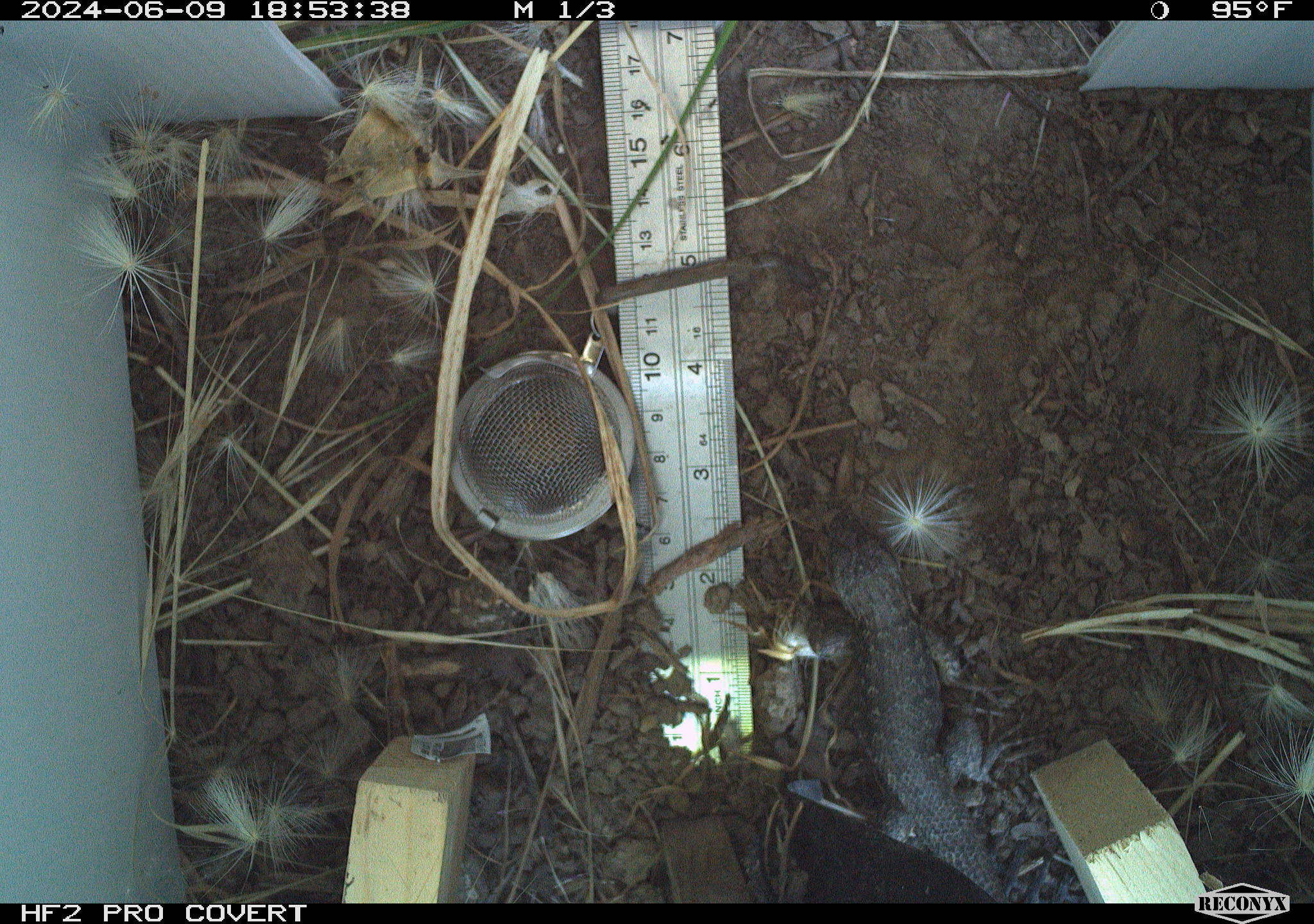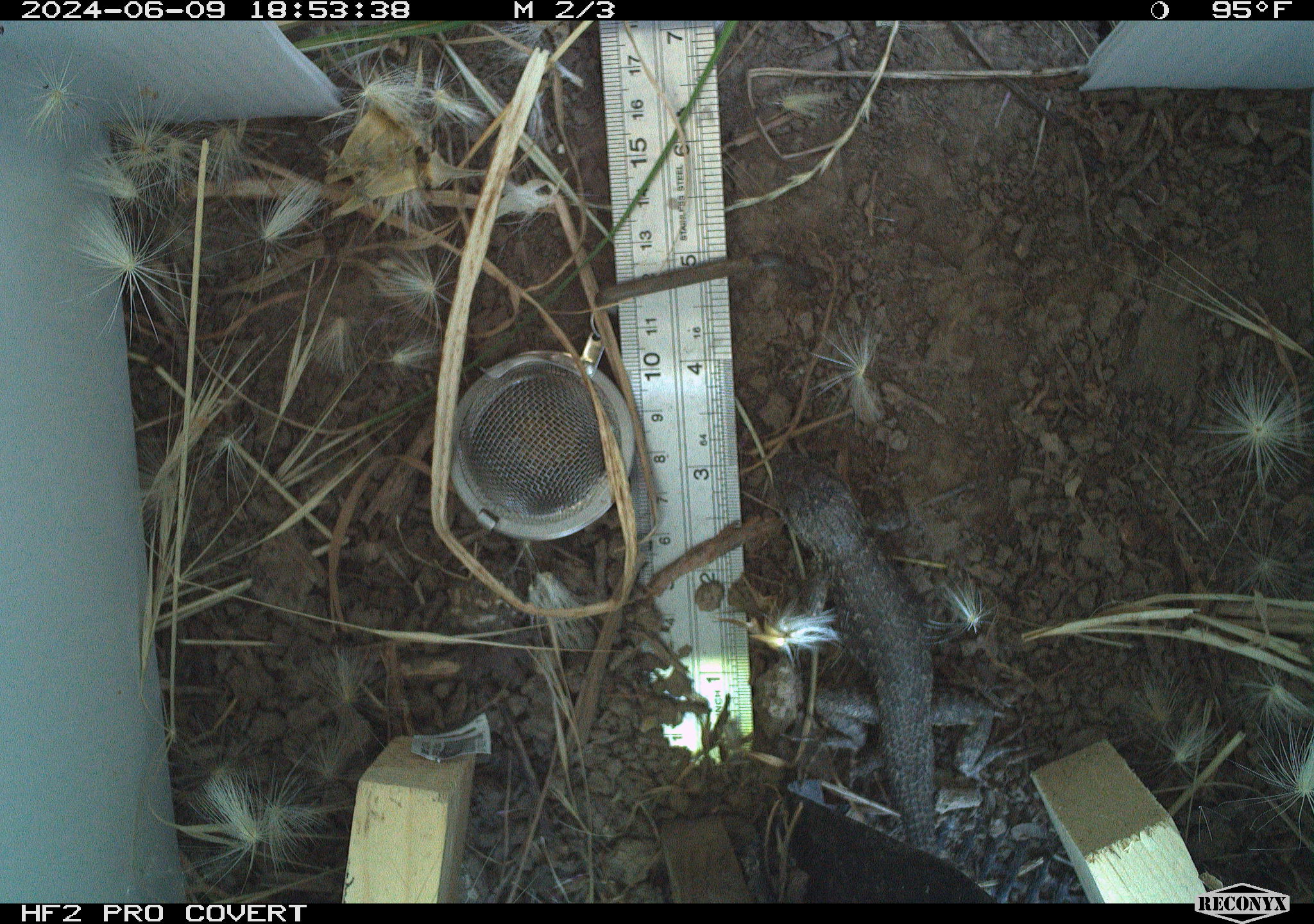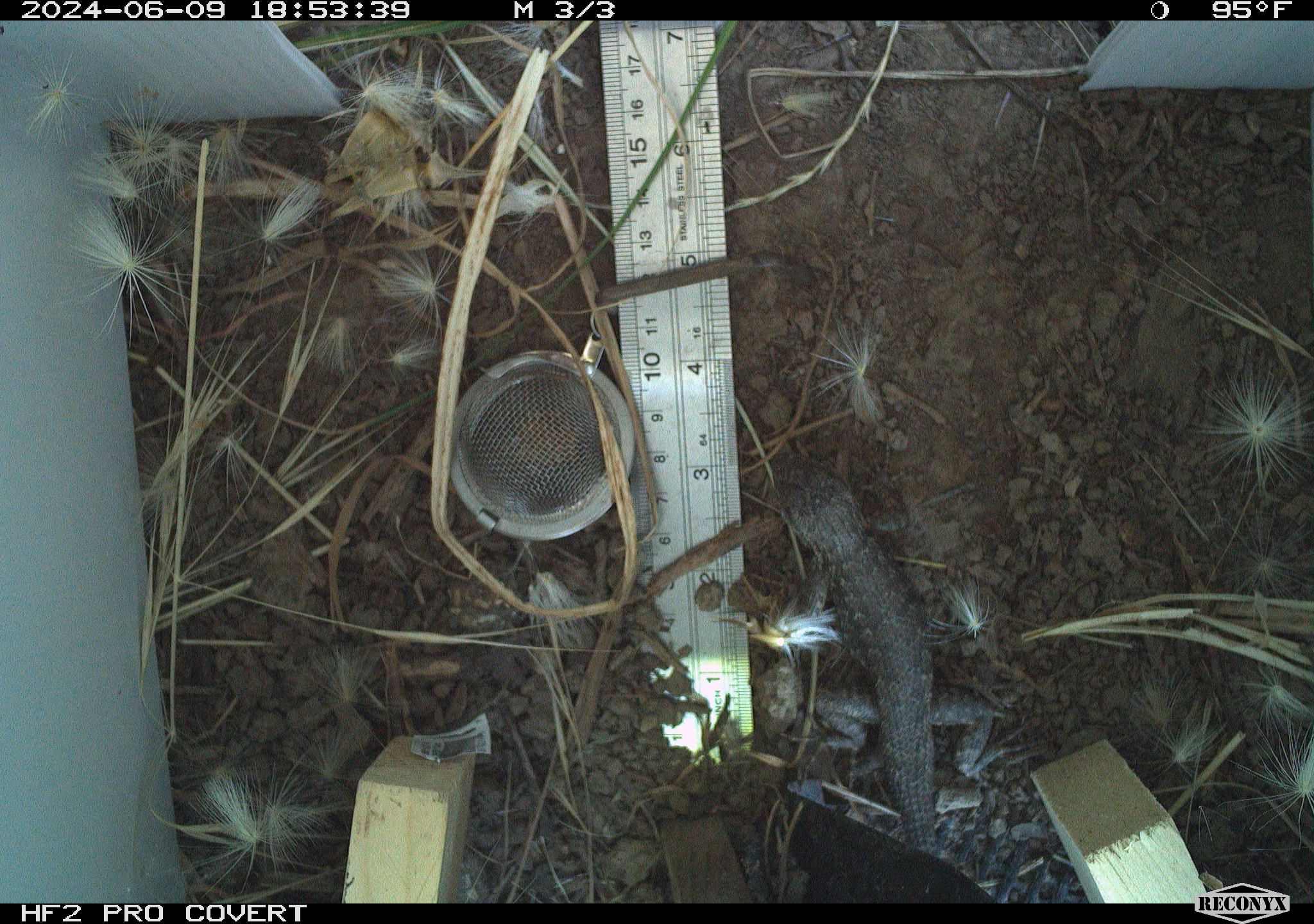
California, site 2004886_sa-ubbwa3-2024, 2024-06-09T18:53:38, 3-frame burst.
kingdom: Animalia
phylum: Chordata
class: Reptilia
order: Squamata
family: Phrynosomatidae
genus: Sceloporus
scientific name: Sceloporus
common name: spiny lizards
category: sceloporus species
Sceloporus species (spiny lizards) (Sceloporus).